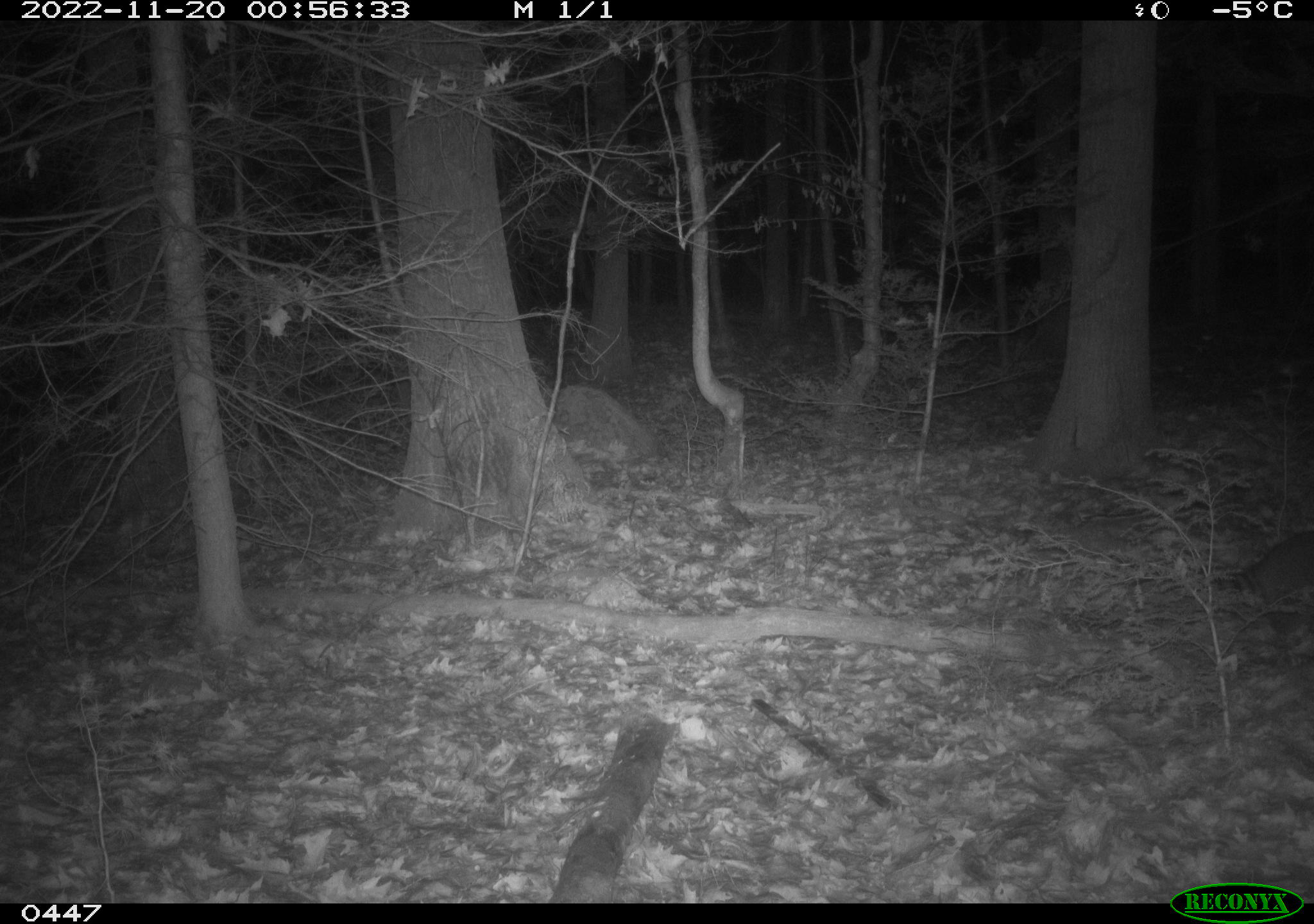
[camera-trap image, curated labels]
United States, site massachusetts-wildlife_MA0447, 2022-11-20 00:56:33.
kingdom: Animalia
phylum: Chordata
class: Mammalia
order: Carnivora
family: Procyonidae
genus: Procyon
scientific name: Procyon lotor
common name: raccoon